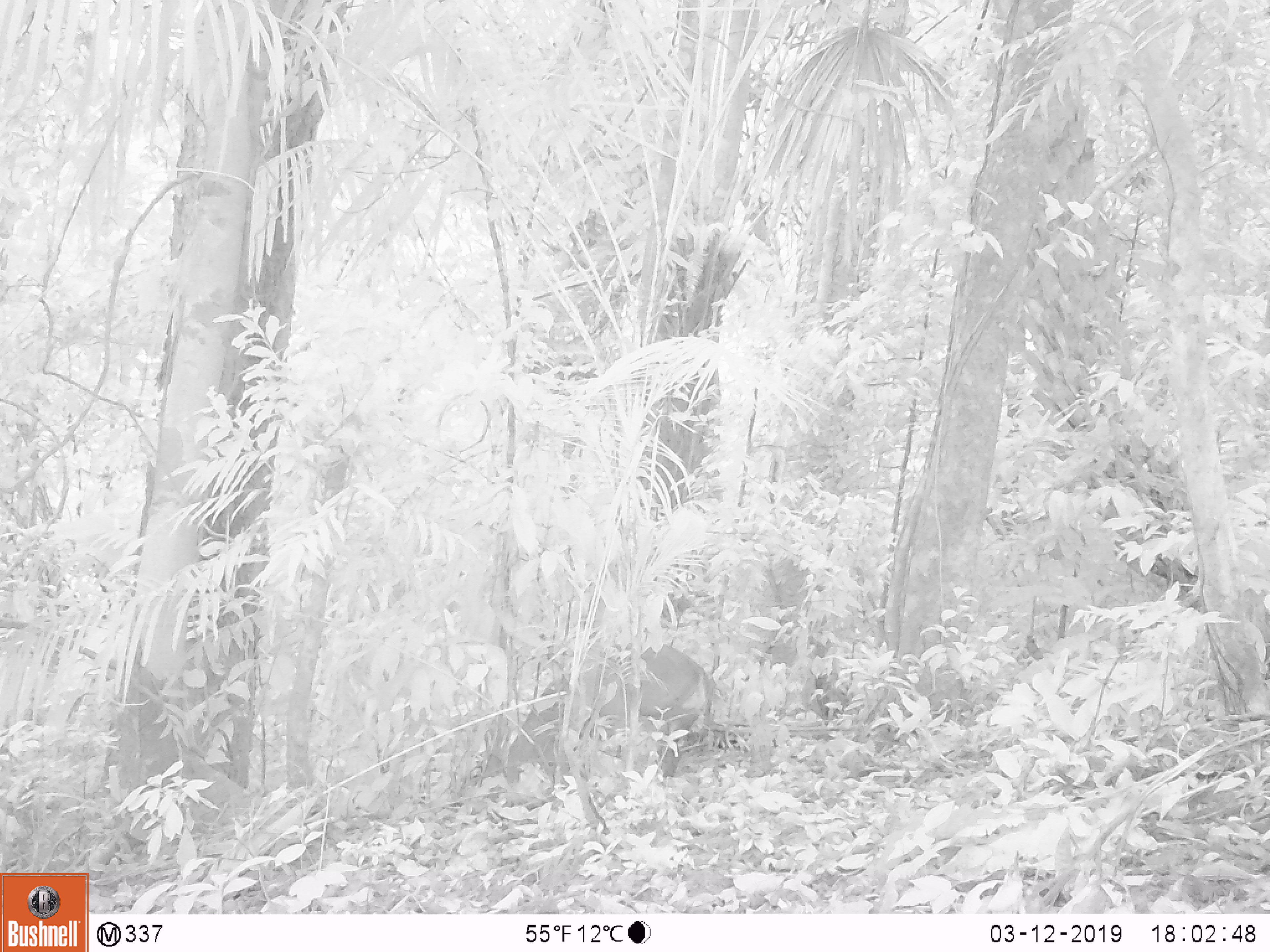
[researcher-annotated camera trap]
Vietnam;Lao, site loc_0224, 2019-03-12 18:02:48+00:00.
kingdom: Animalia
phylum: Chordata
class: Mammalia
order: Artiodactyla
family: Cervidae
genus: Muntiacus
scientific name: Muntiacus vuquangensis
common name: large-antlered muntjac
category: large antlered muntjac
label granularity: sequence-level